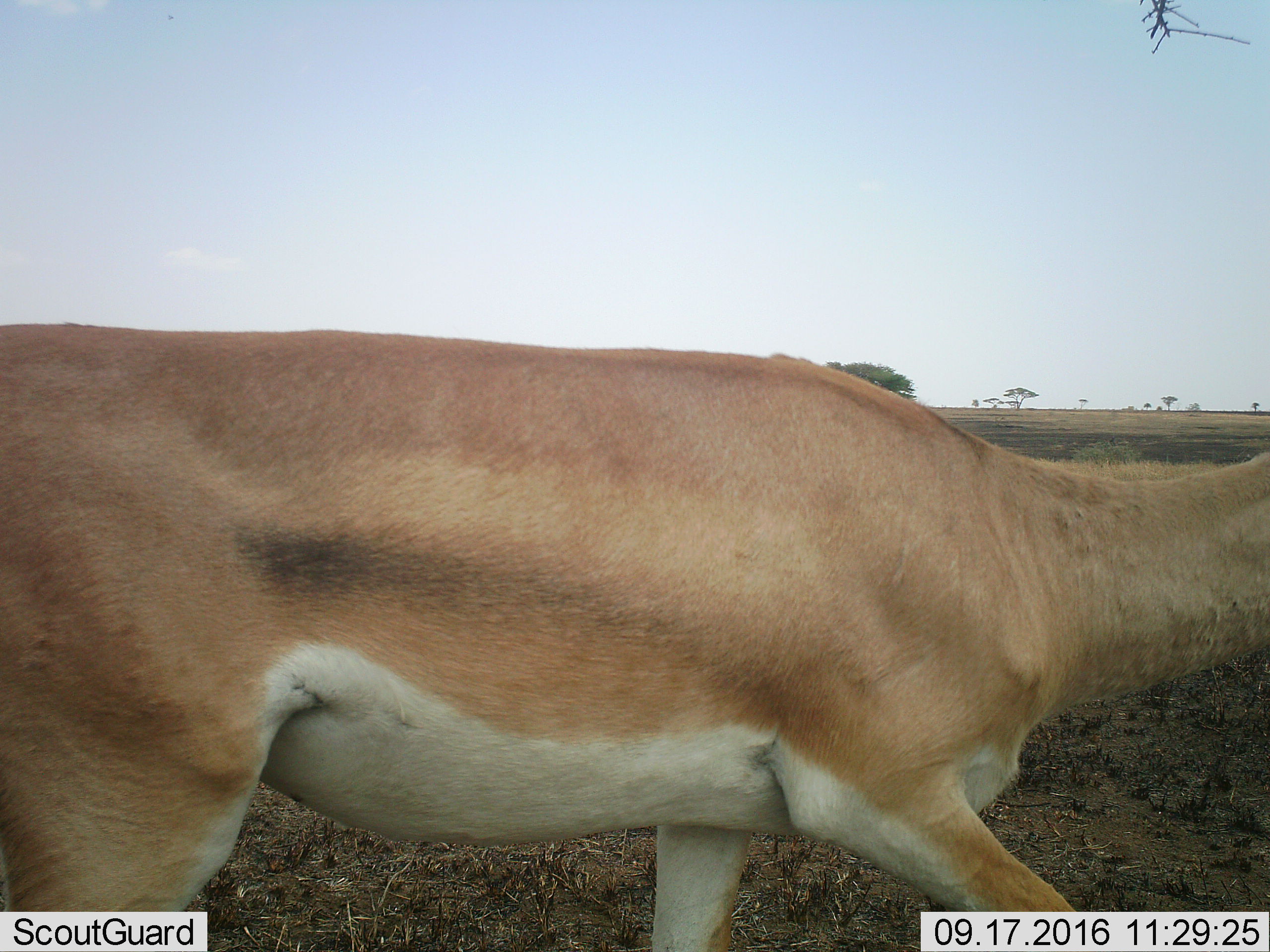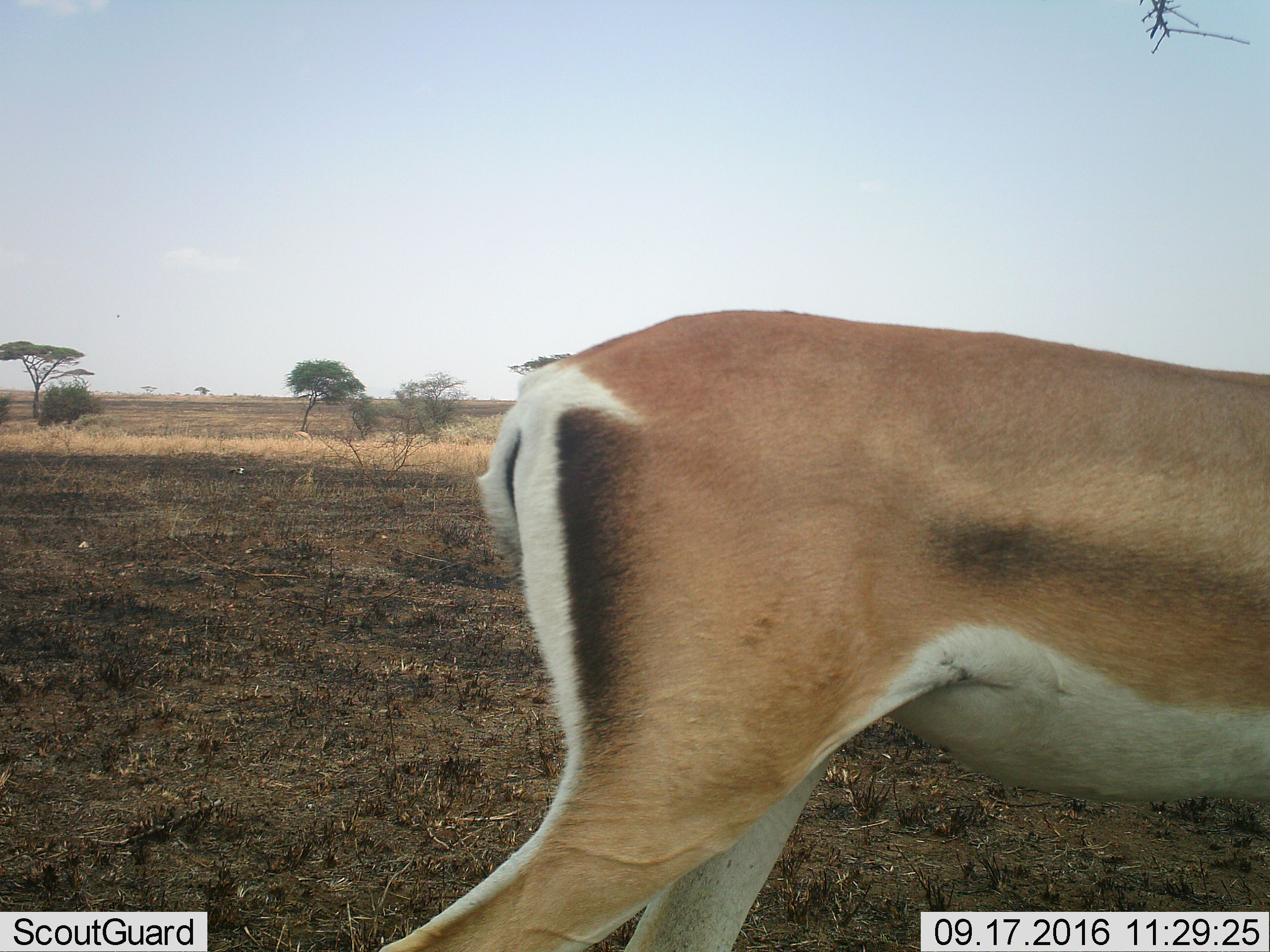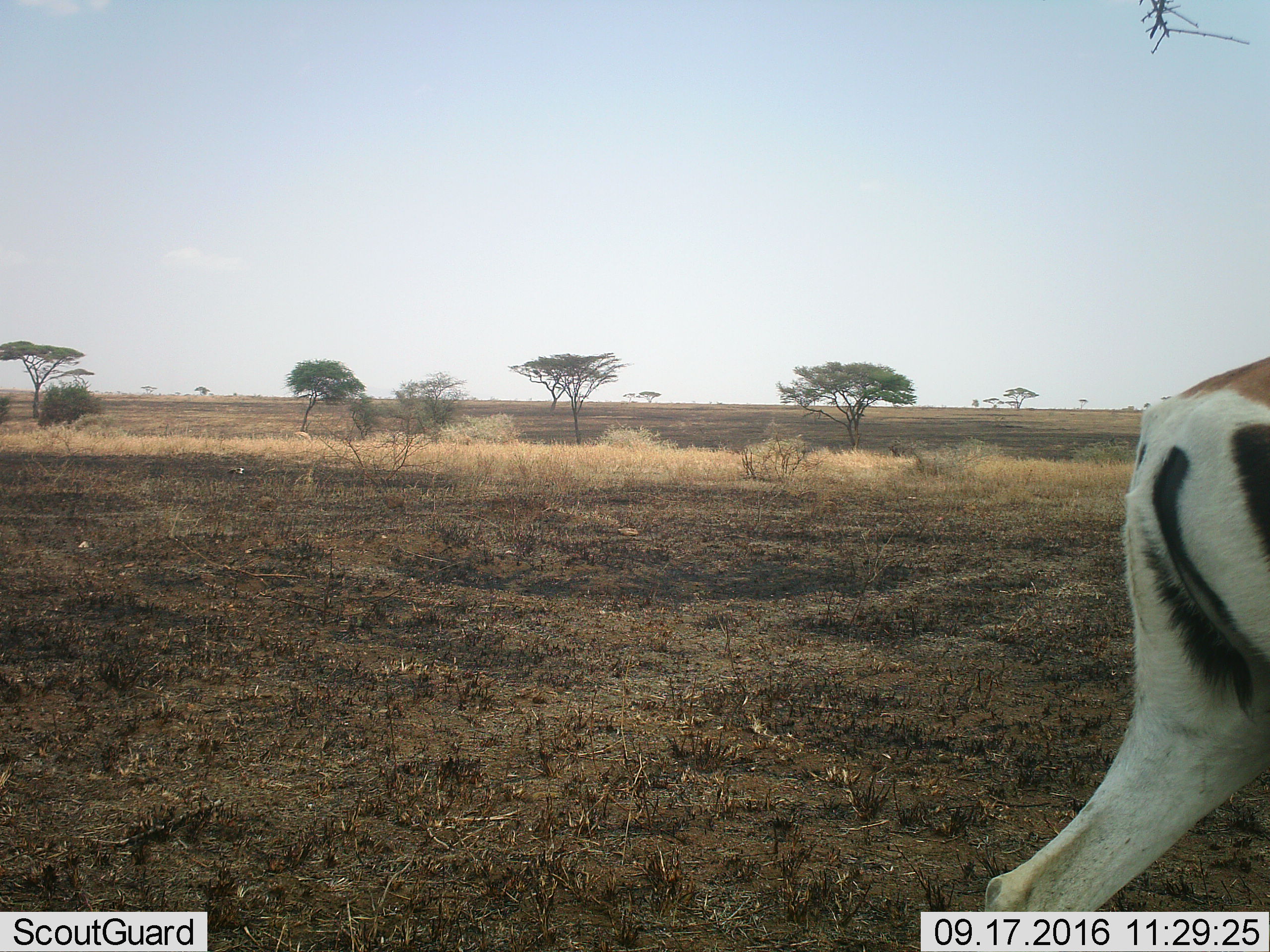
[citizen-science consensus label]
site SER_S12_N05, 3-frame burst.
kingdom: Animalia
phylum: Chordata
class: Mammalia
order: Artiodactyla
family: Bovidae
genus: Nanger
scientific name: Nanger granti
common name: grant's gazelle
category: gazellegrants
Gazellegrants (grant's gazelle) (Nanger granti), count 2. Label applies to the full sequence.